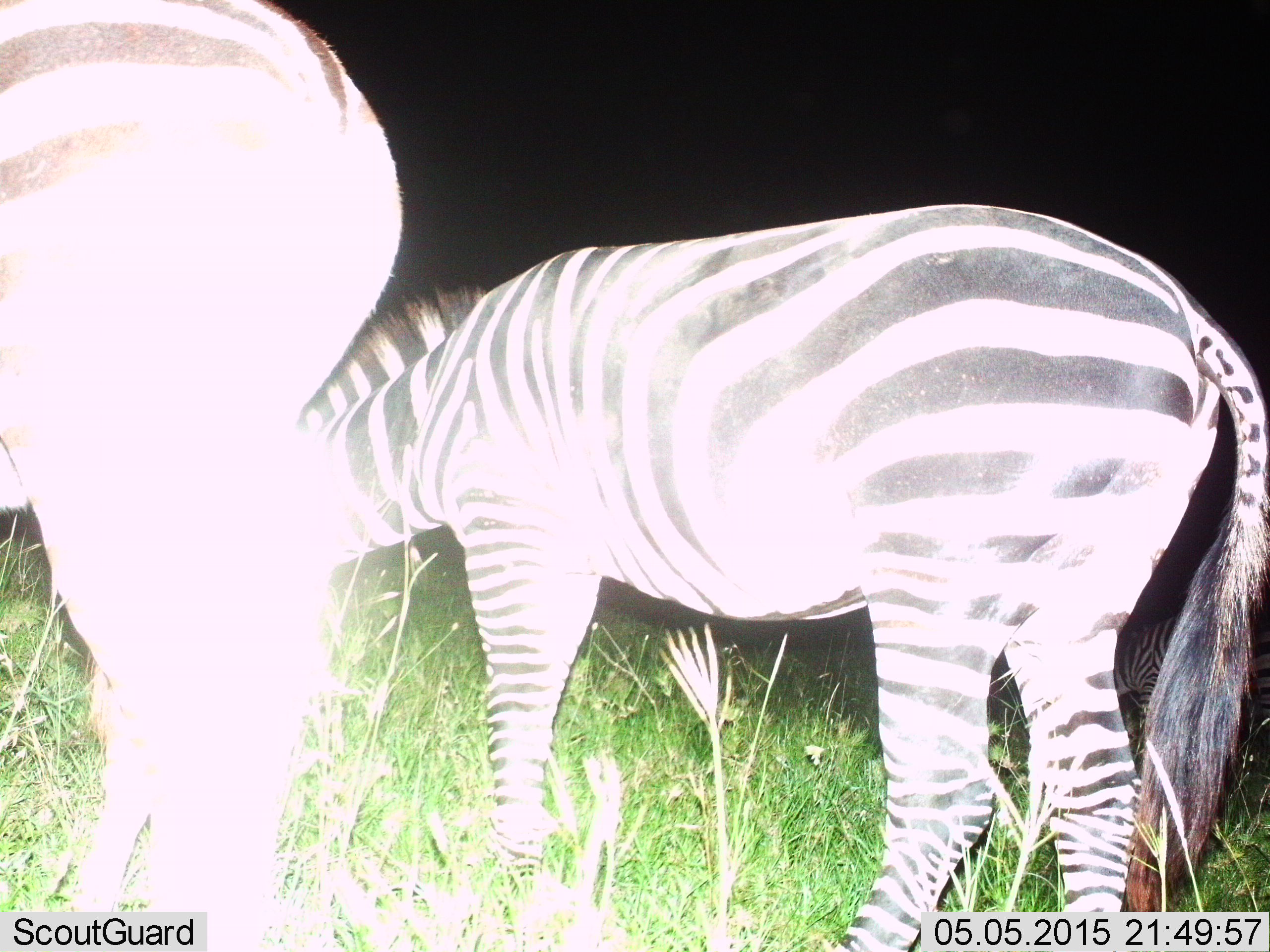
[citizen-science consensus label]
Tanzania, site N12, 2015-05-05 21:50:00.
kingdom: Animalia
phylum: Chordata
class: Mammalia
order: Perissodactyla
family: Equidae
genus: Equus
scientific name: Equus quagga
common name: plains zebra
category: zebra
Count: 2.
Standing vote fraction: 50%.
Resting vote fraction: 0%.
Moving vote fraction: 0%.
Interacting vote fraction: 0%.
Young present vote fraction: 0%.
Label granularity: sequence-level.